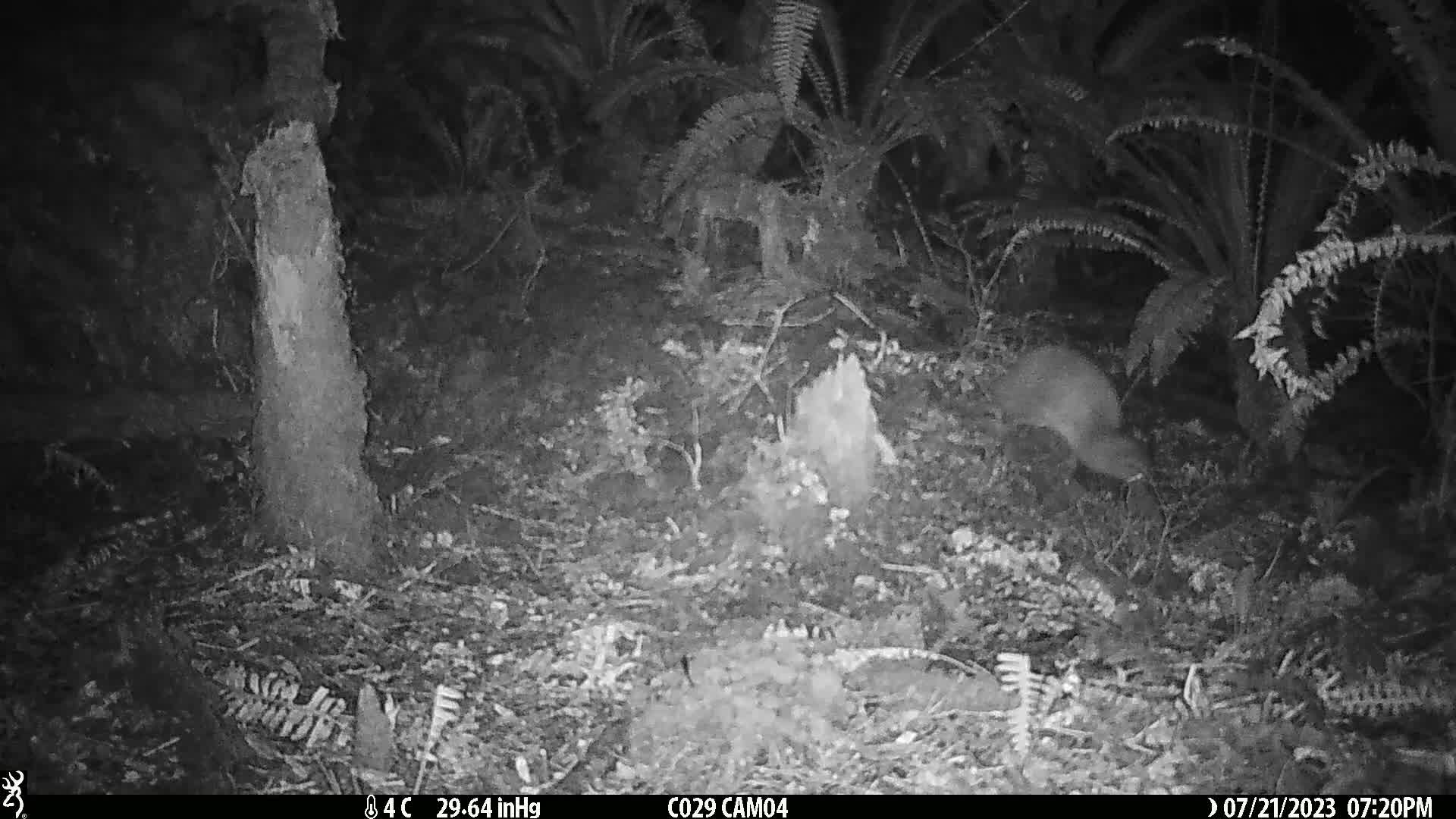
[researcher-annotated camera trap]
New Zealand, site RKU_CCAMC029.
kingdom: Animalia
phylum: Chordata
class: Aves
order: Apterygiformes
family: Apterygidae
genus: Apteryx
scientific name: Apteryx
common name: kiwi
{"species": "kiwi (Apteryx)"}